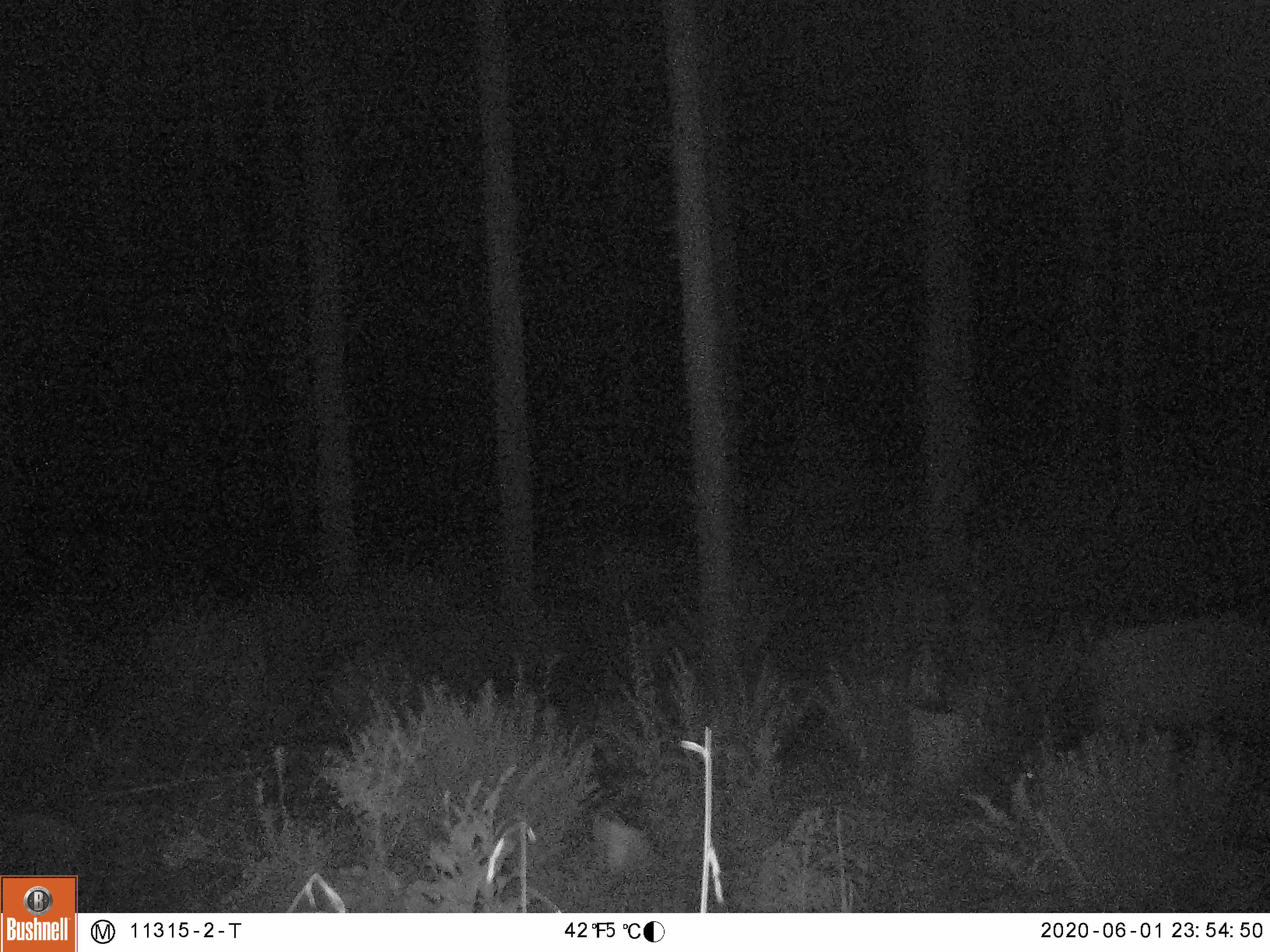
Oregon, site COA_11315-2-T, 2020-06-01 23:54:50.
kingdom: Animalia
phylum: Chordata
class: Mammalia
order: Artiodactyla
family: Cervidae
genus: Cervus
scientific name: Cervus canadensis roosevelti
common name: roosevelt elk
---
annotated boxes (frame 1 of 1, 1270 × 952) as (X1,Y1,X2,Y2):
roosevelt elk: (984,602,1257,823)